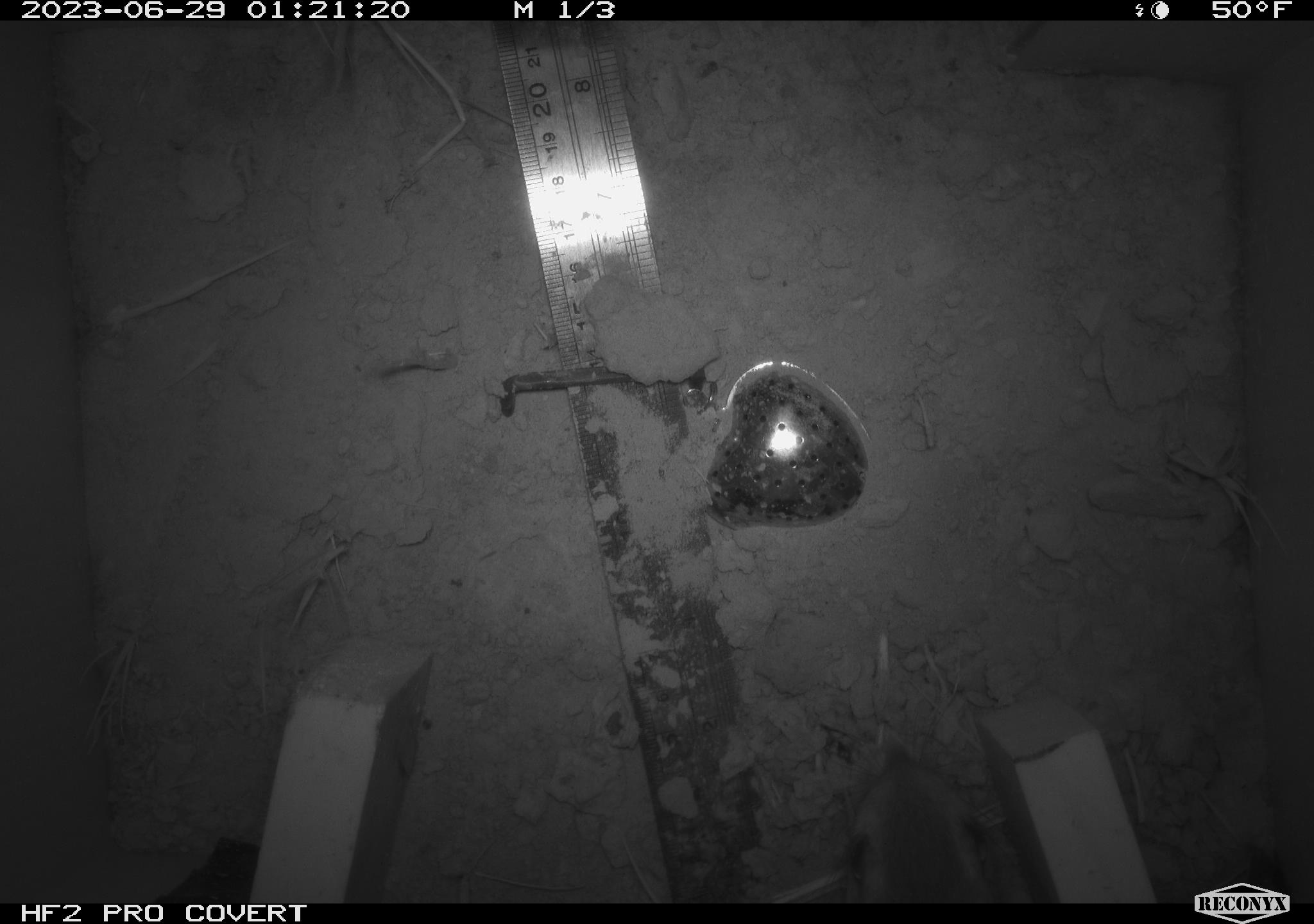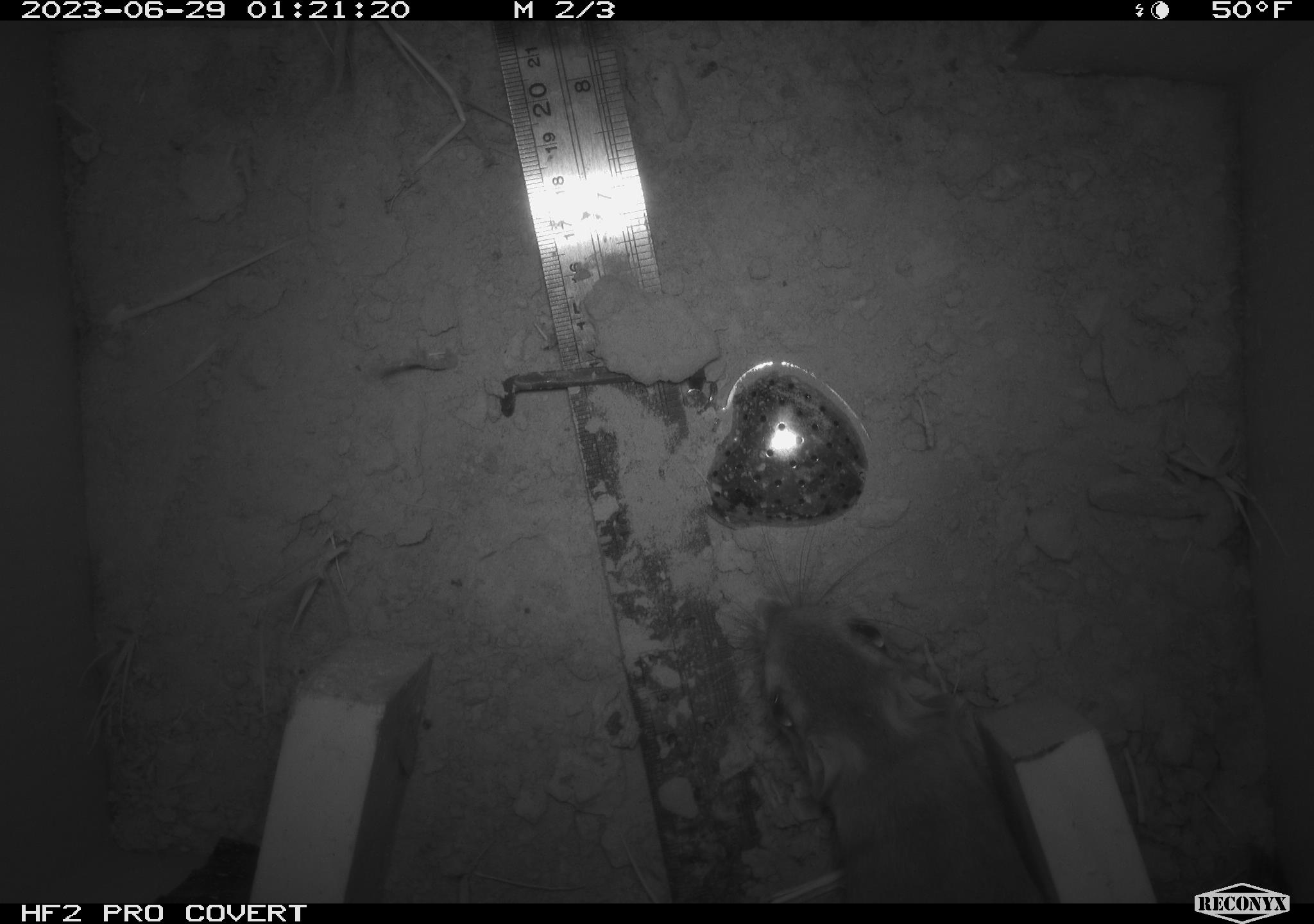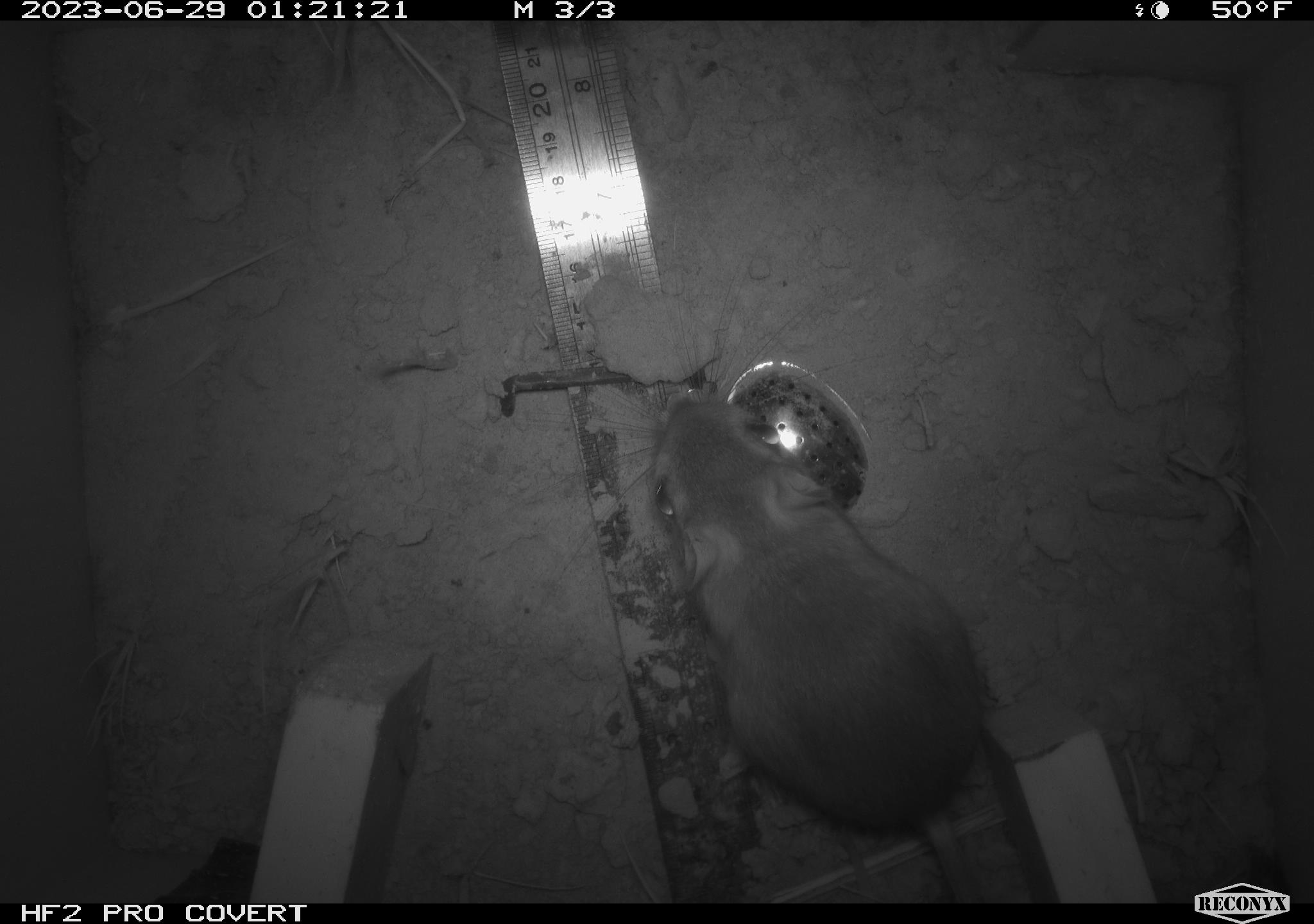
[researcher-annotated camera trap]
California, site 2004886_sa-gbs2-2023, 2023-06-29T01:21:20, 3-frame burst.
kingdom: Animalia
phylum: Chordata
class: Mammalia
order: Rodentia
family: Heteromyidae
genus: Dipodomys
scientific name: Dipodomys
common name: kangaroo rats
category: dipodomys species